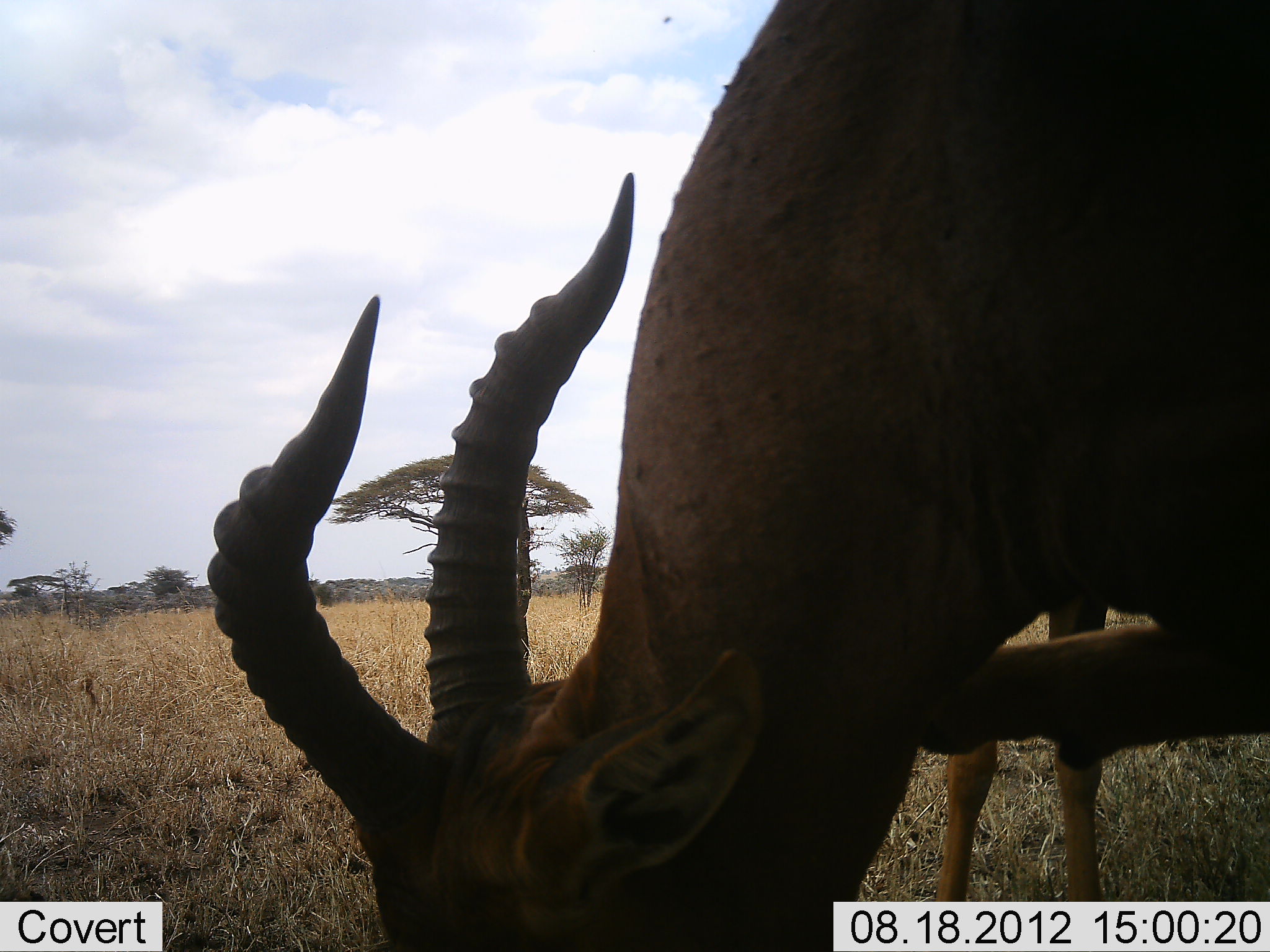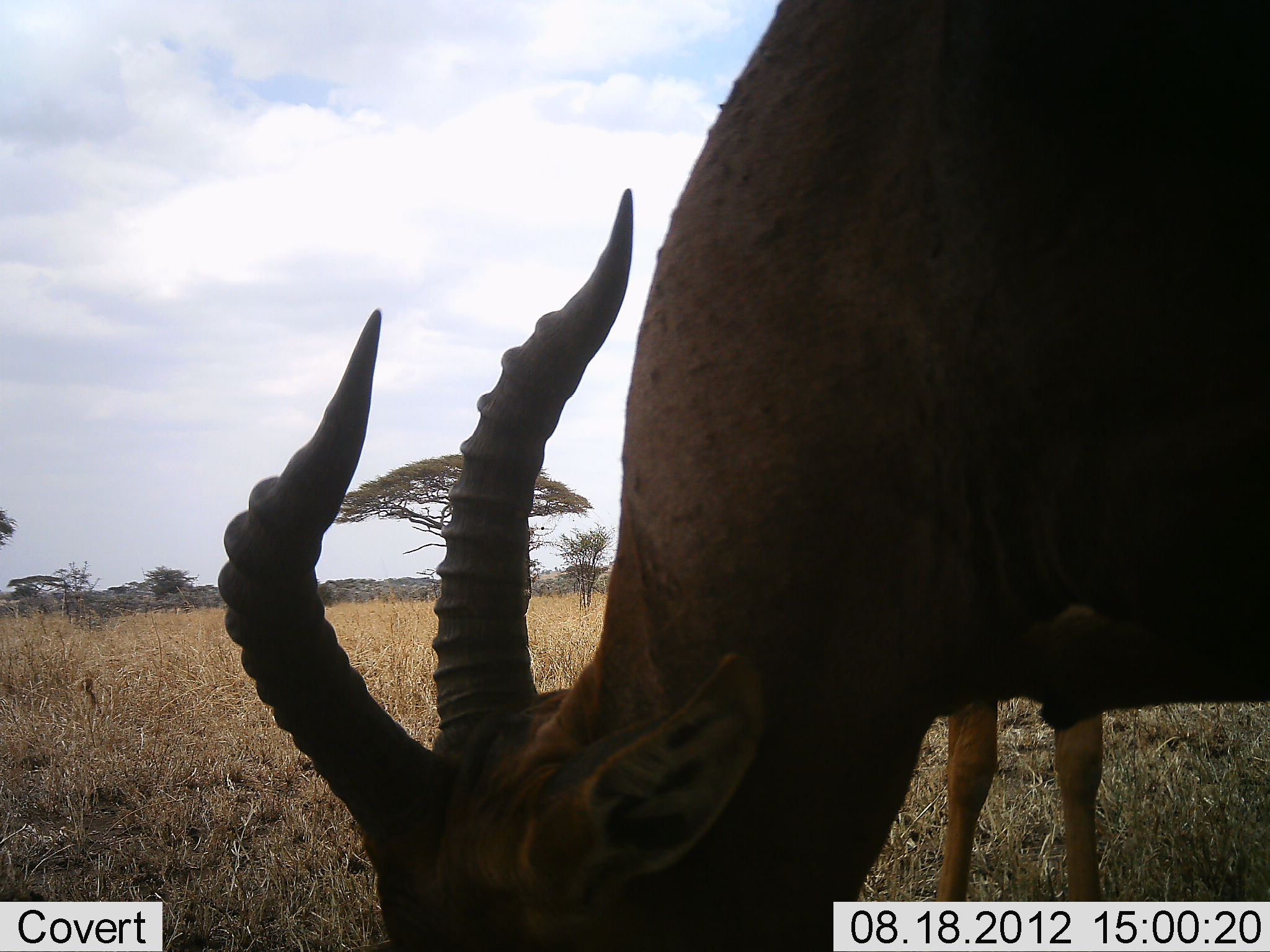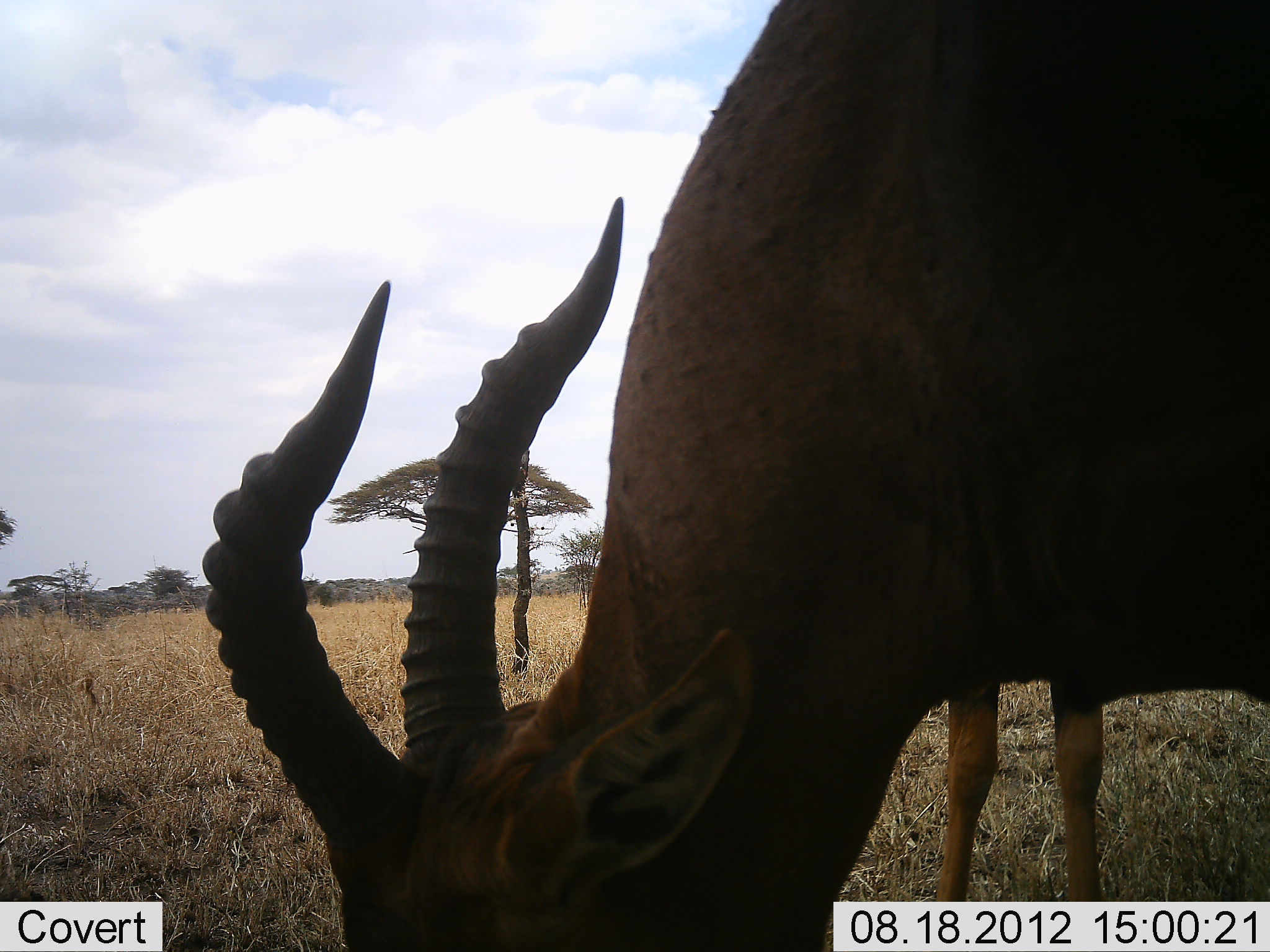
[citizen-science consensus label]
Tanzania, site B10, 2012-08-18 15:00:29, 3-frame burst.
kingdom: Animalia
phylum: Chordata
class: Mammalia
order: Artiodactyla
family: Bovidae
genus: Damaliscus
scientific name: Damaliscus lunatus jimela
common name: topi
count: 2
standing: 70%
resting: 0%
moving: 0%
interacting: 0%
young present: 0%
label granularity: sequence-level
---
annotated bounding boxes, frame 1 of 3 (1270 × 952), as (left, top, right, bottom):
animal: (206, 1, 1270, 951); (934, 603, 1107, 904)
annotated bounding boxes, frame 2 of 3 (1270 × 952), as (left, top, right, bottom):
animal: (221, 1, 1270, 951); (939, 709, 1103, 904)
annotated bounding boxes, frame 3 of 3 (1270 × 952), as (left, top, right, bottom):
animal: (198, 1, 1270, 951); (942, 680, 1102, 902)